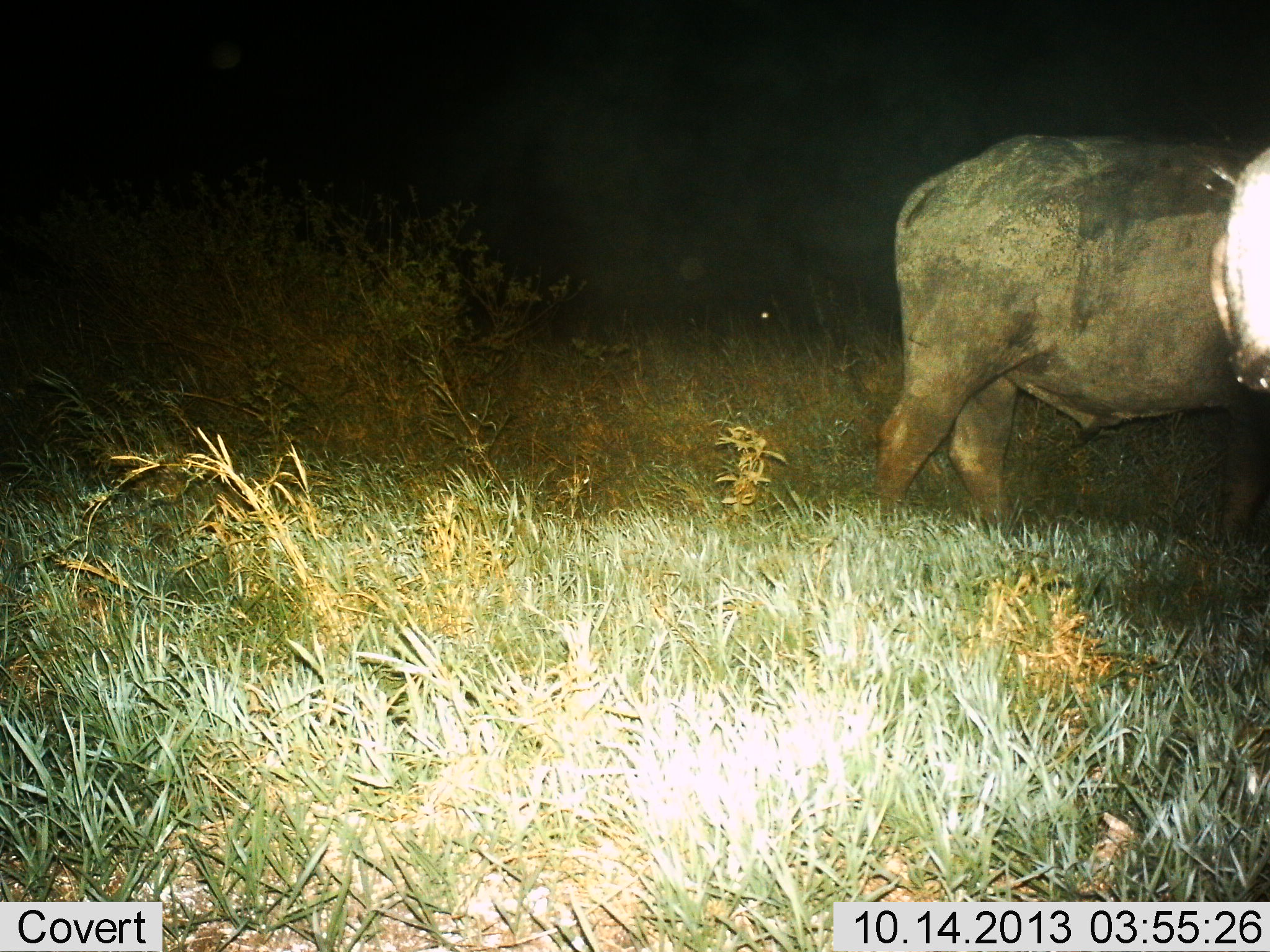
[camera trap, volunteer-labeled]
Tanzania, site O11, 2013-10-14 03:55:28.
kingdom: Animalia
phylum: Chordata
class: Mammalia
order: Artiodactyla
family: Bovidae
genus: Syncerus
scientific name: Syncerus caffer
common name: cape buffalo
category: buffalo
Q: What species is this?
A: Buffalo (cape buffalo) (Syncerus caffer).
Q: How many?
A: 2.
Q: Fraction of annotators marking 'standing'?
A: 100%.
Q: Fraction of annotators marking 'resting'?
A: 0%.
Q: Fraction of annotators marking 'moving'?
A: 0%.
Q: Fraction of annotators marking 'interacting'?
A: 0%.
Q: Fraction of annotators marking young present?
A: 0%.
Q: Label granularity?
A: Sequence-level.